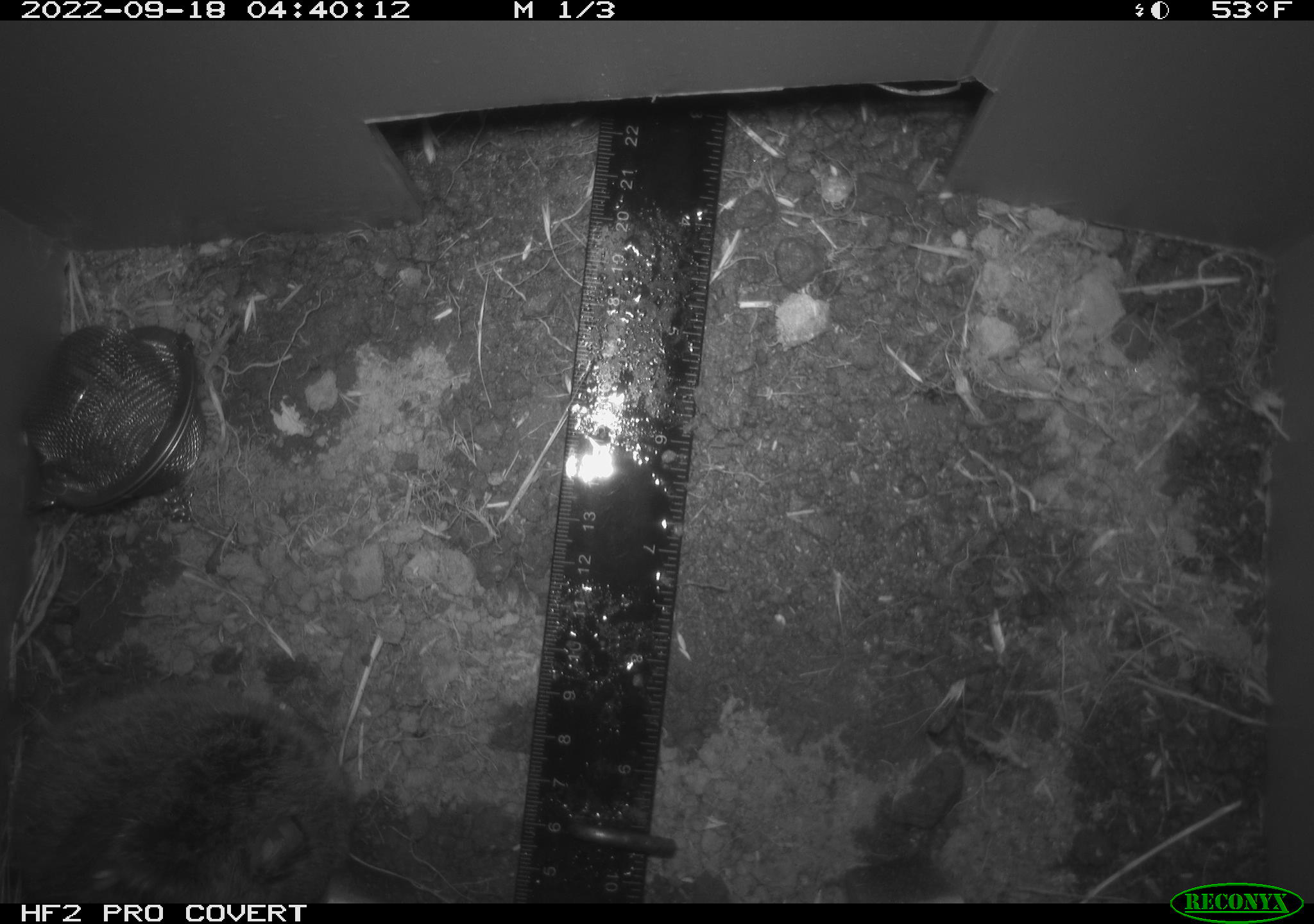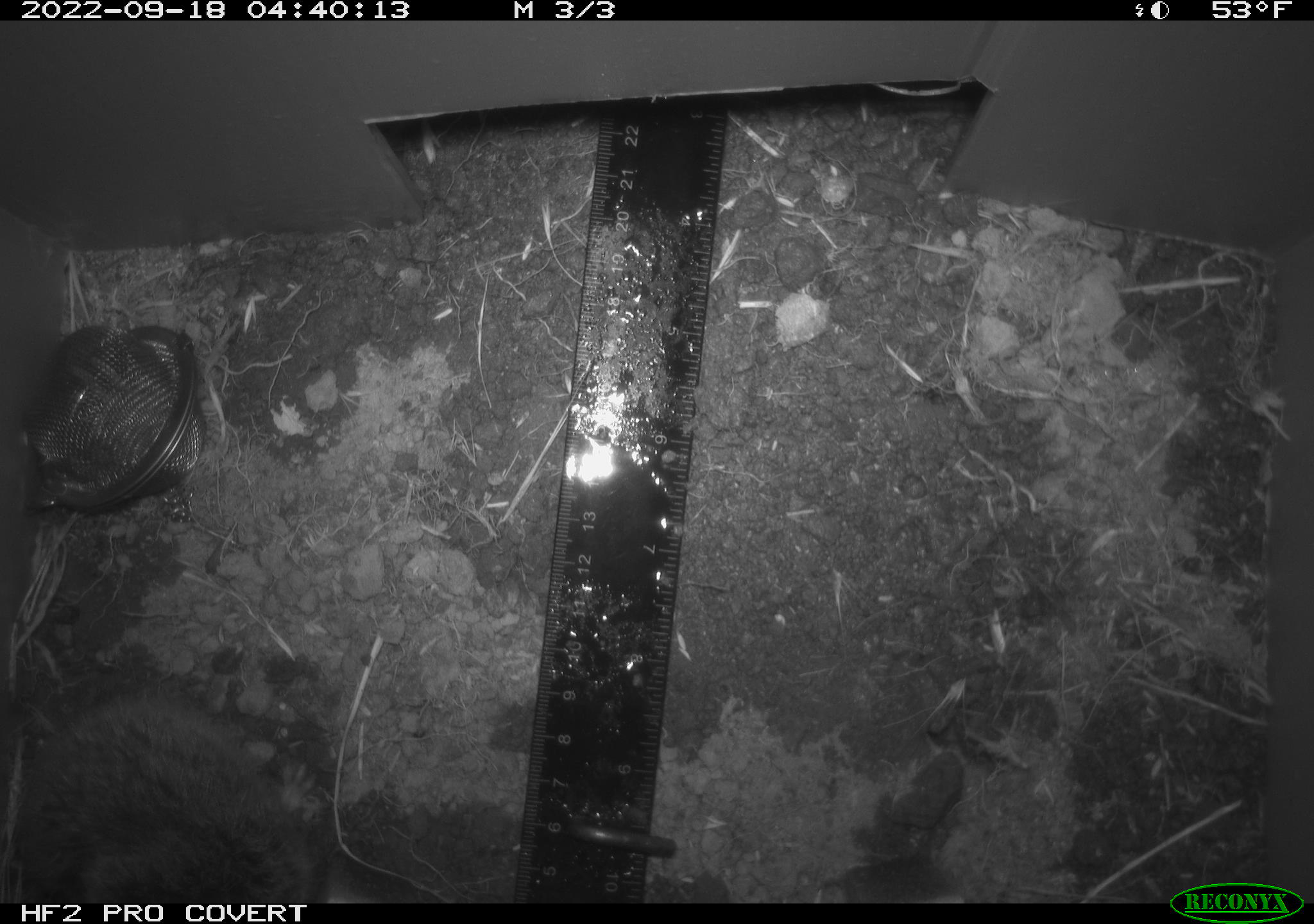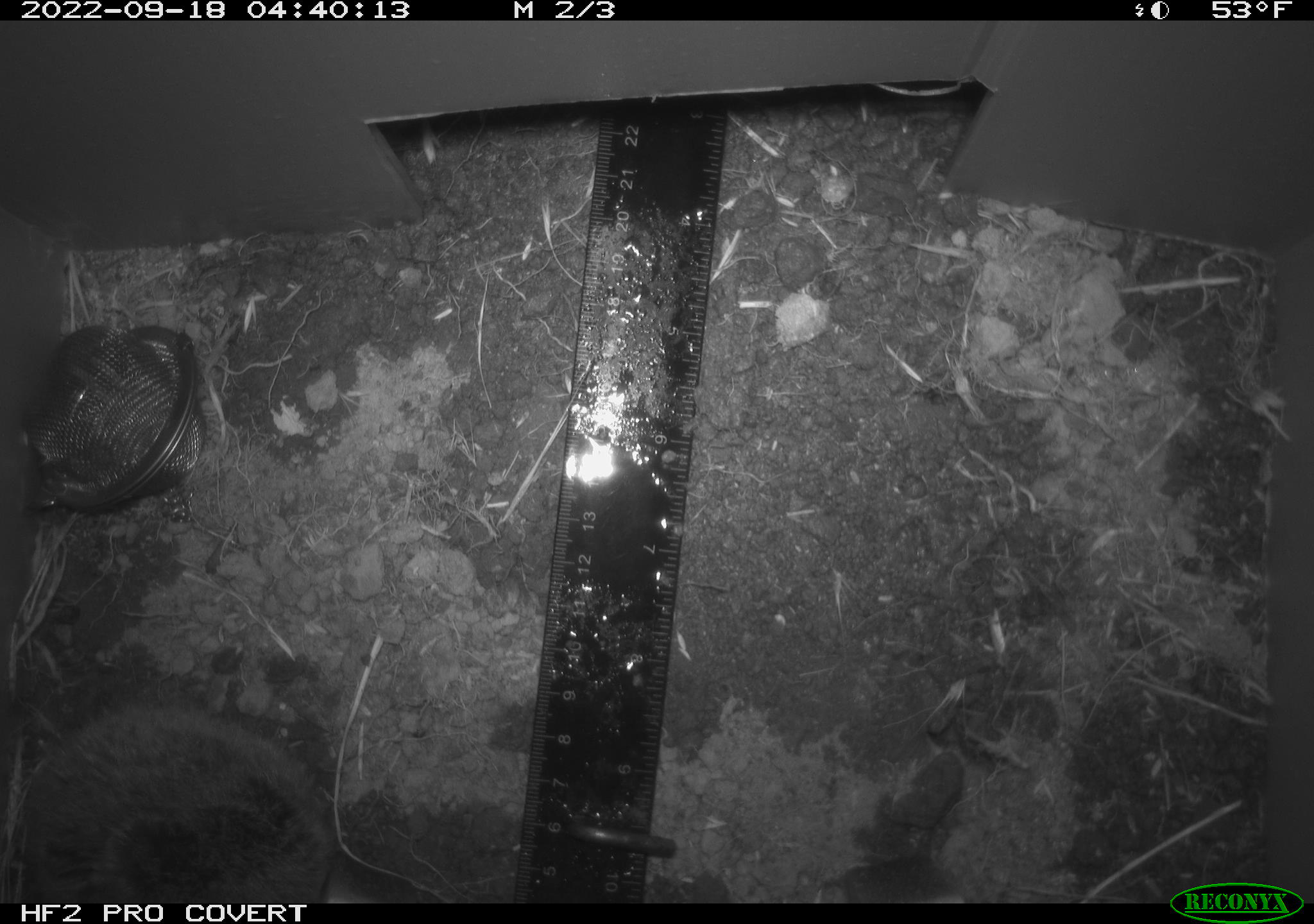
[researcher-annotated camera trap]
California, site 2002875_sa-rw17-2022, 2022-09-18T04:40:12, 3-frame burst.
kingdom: Animalia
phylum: Chordata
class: Mammalia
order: Rodentia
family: Cricetidae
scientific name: Arvicolinae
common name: voles, lemmings, and muskrats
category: arvicolinae subfamily